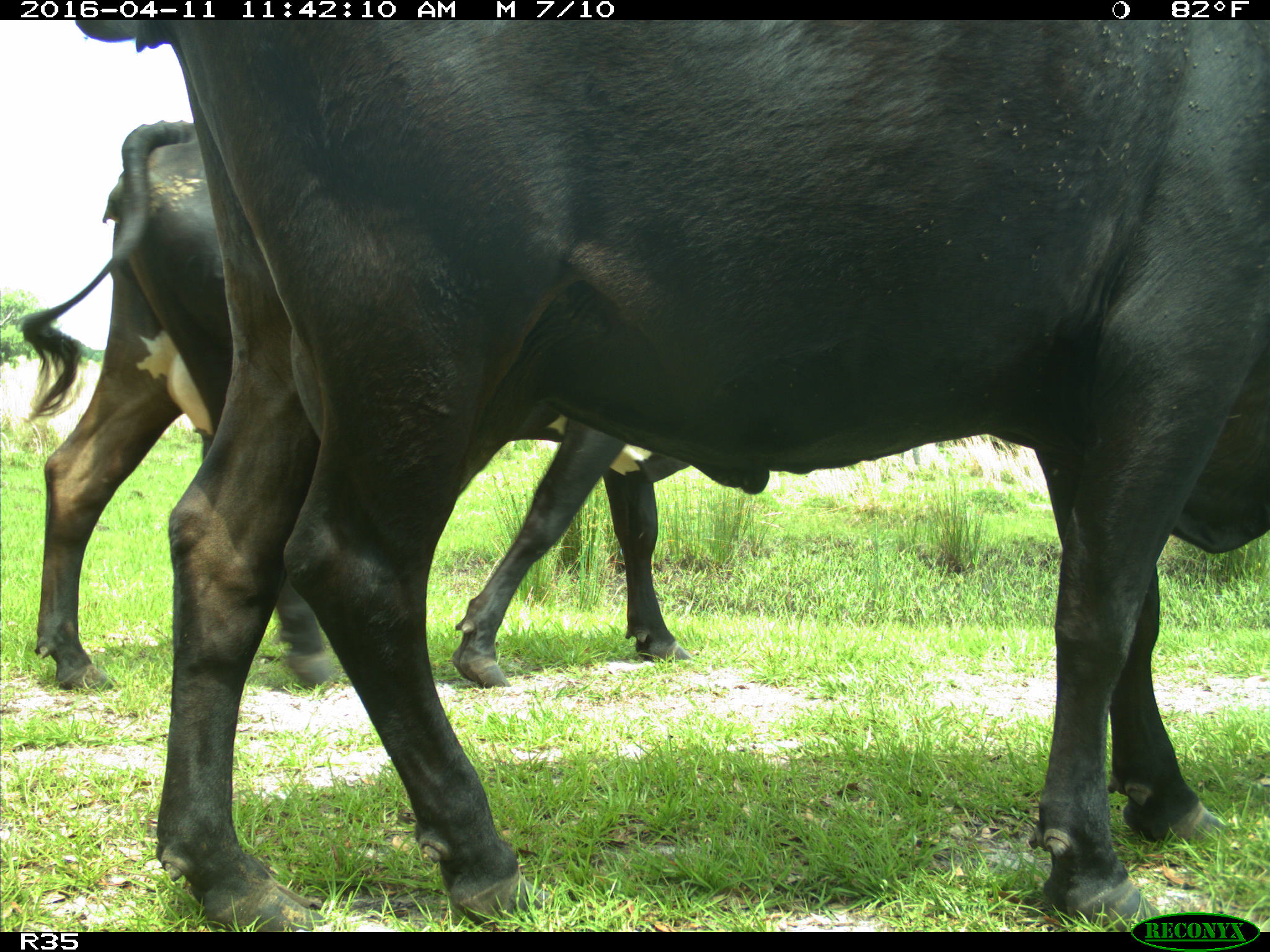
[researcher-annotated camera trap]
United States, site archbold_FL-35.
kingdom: Animalia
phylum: Chordata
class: Mammalia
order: Artiodactyla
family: Bovidae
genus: Bos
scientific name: Bos taurus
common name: domestic cow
Bos taurus (domestic cow).